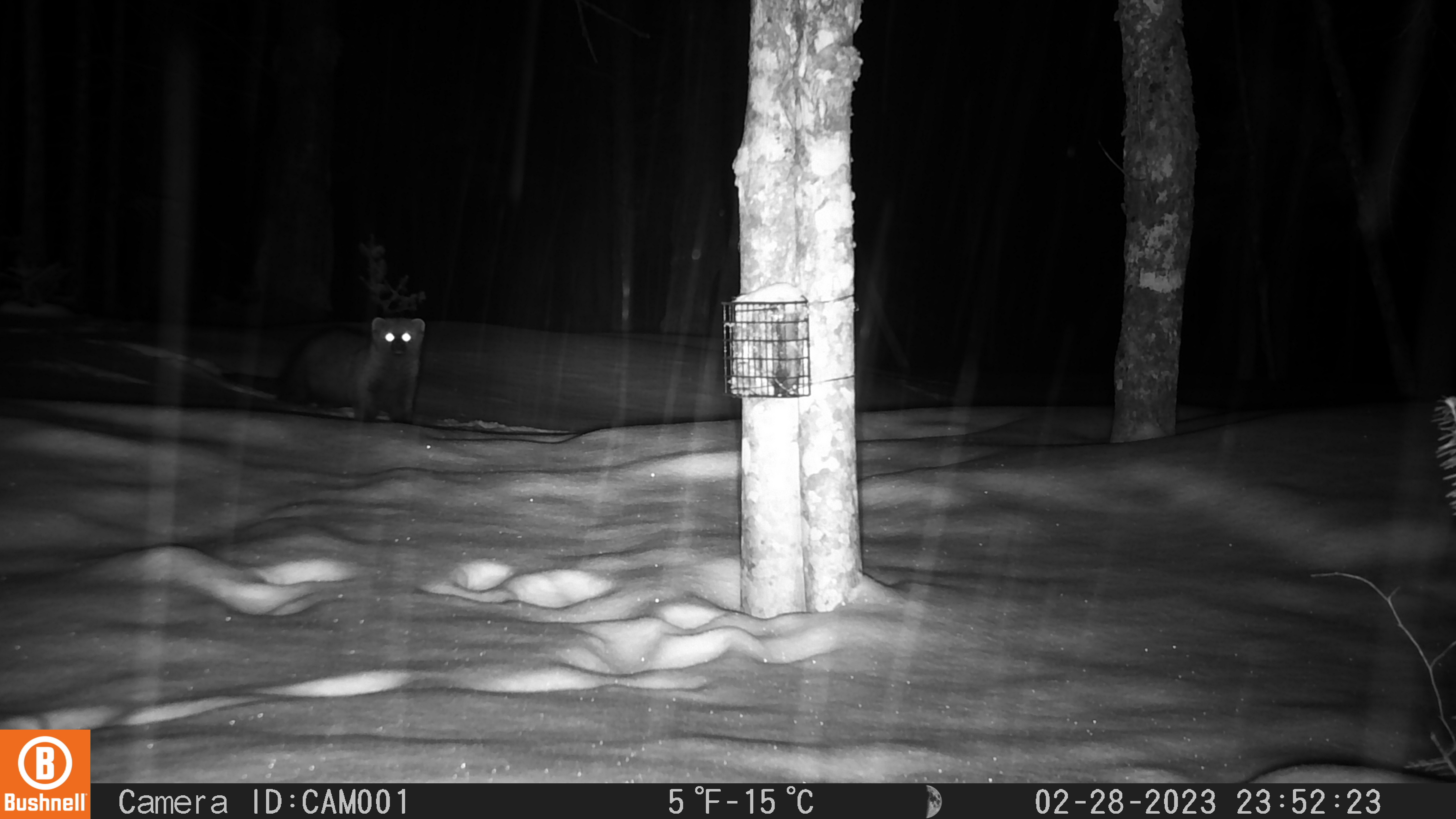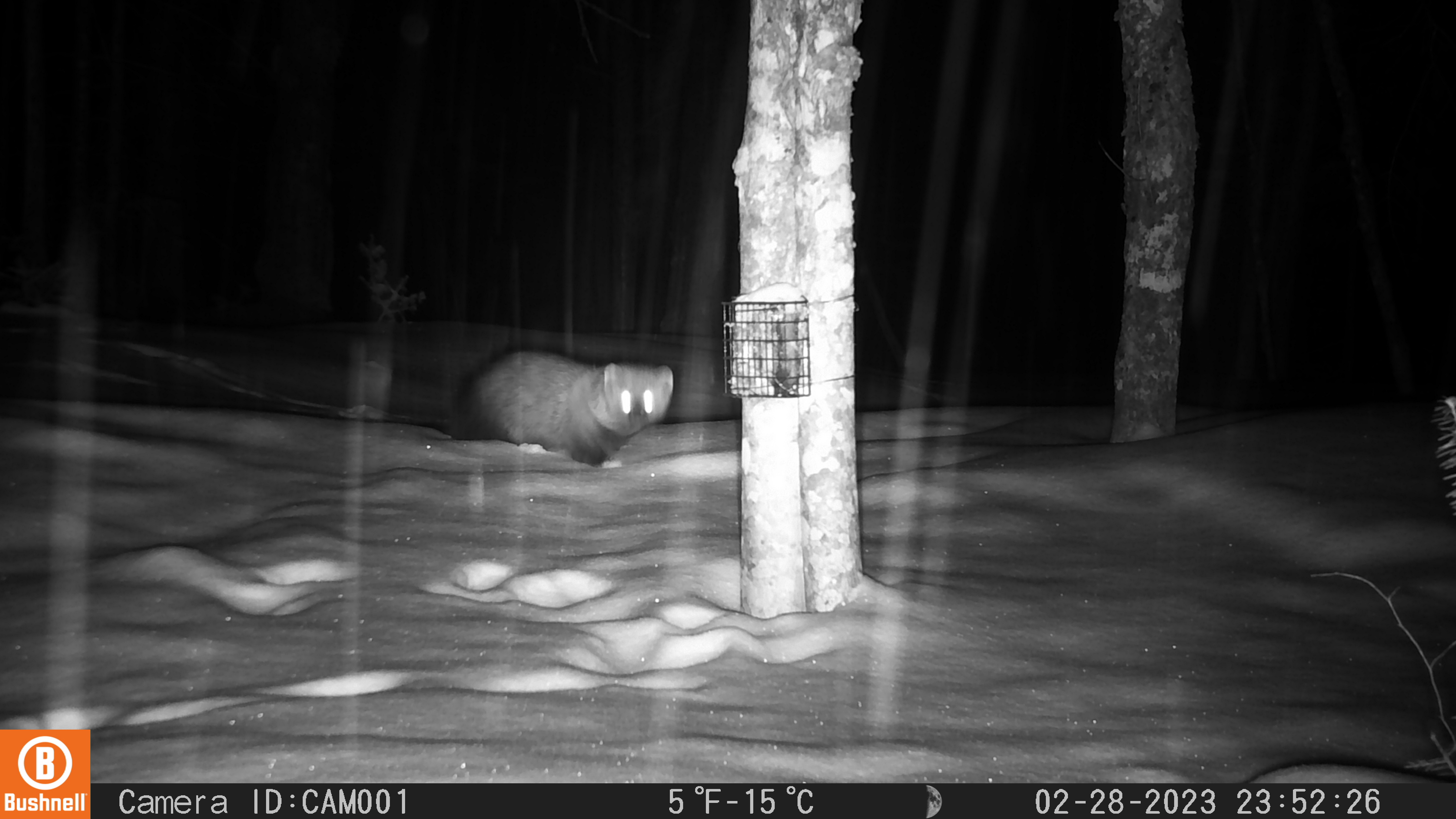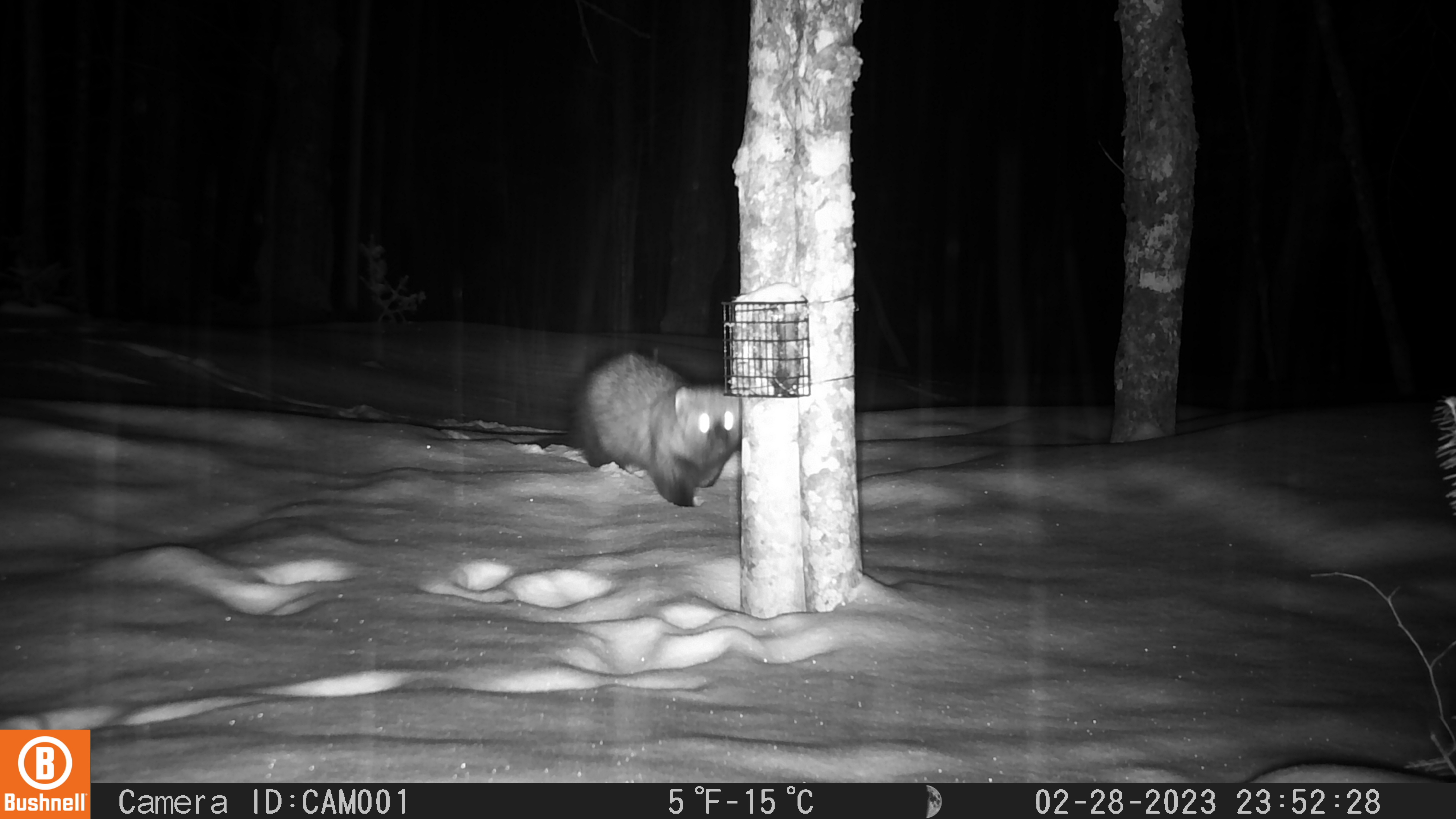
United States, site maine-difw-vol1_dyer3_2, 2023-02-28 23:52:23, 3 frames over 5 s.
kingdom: Animalia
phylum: Chordata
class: Mammalia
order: Carnivora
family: Mustelidae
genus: Pekania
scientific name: Pekania pennanti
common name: fisher